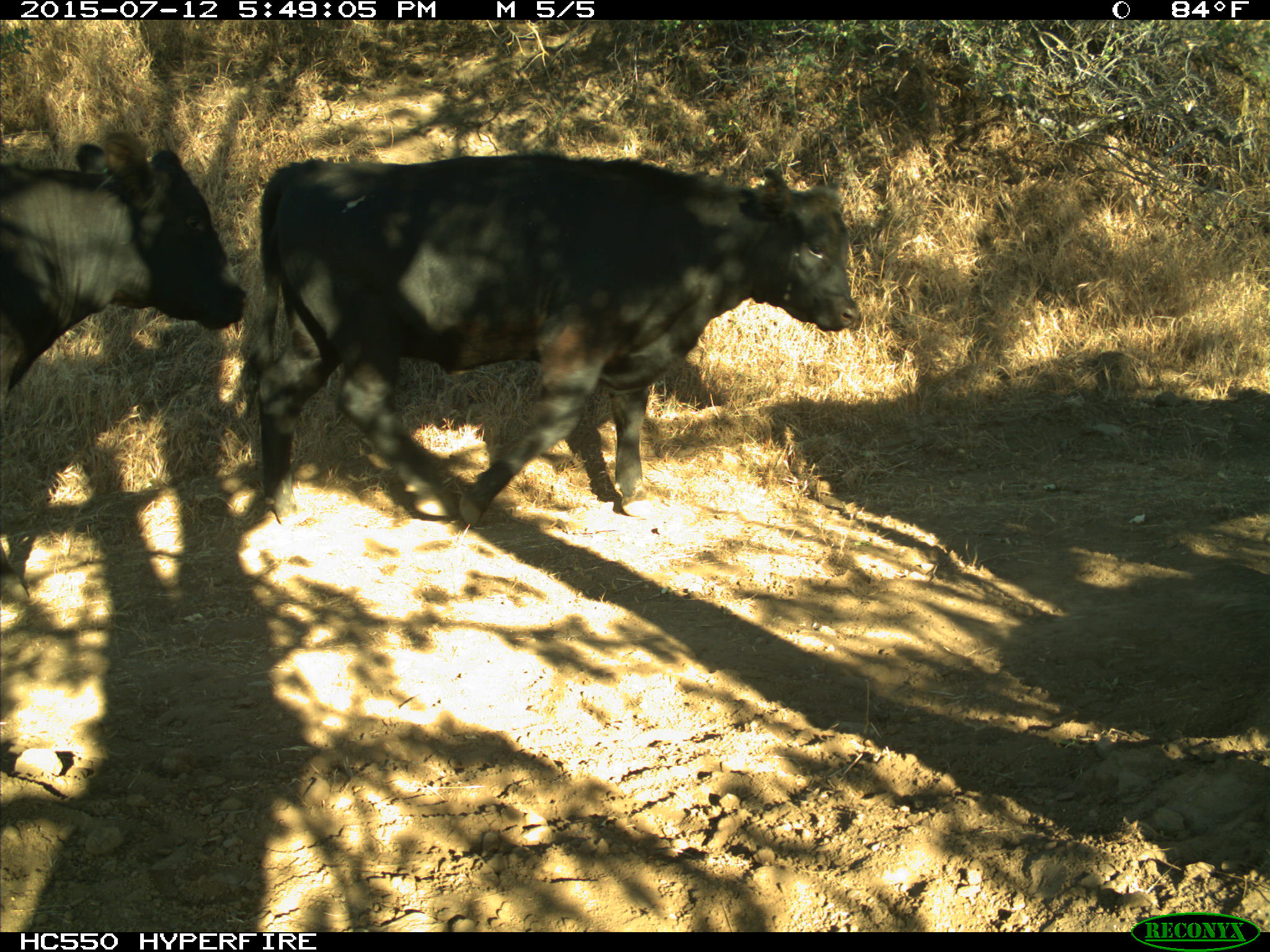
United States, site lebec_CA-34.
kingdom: Animalia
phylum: Chordata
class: Mammalia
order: Artiodactyla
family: Bovidae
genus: Bos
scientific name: Bos taurus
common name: domestic cow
Bos taurus (domestic cow).